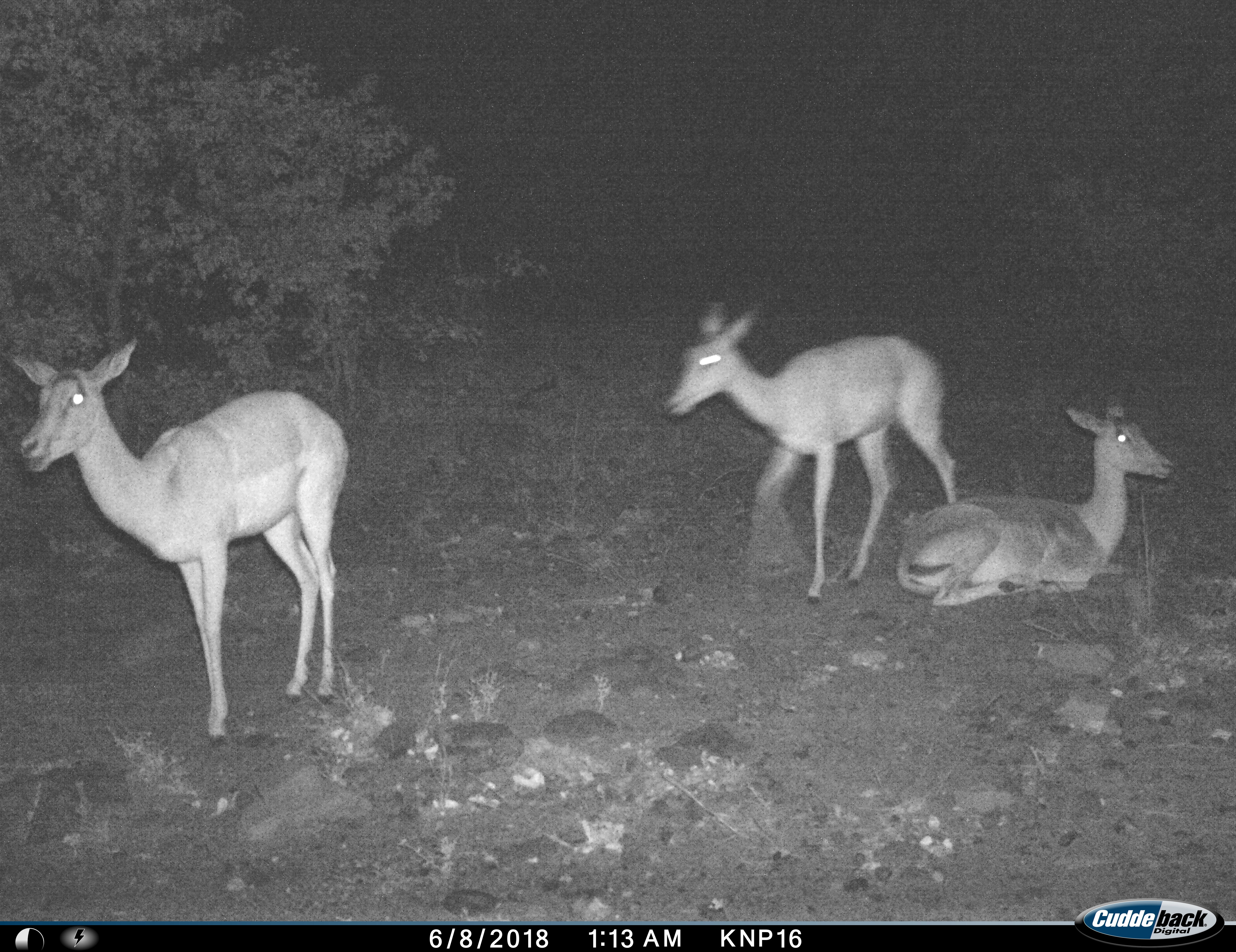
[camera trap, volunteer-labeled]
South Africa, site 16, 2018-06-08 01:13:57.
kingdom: Animalia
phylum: Chordata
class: Mammalia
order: Artiodactyla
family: Bovidae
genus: Aepyceros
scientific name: Aepyceros melampus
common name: impala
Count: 3.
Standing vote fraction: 60%.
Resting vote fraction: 100%.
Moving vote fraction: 50%.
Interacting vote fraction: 0%.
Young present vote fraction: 0%.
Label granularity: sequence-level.